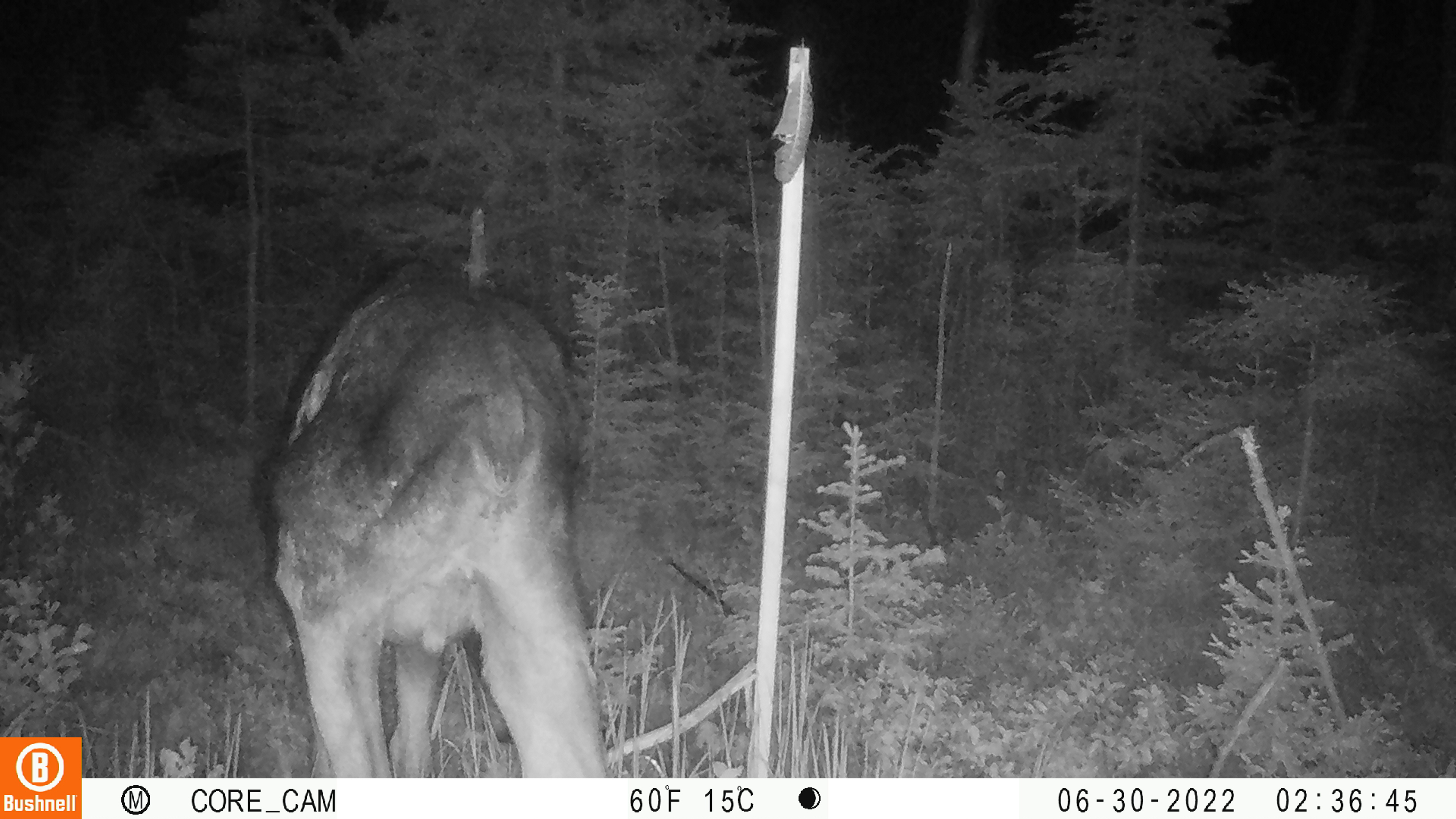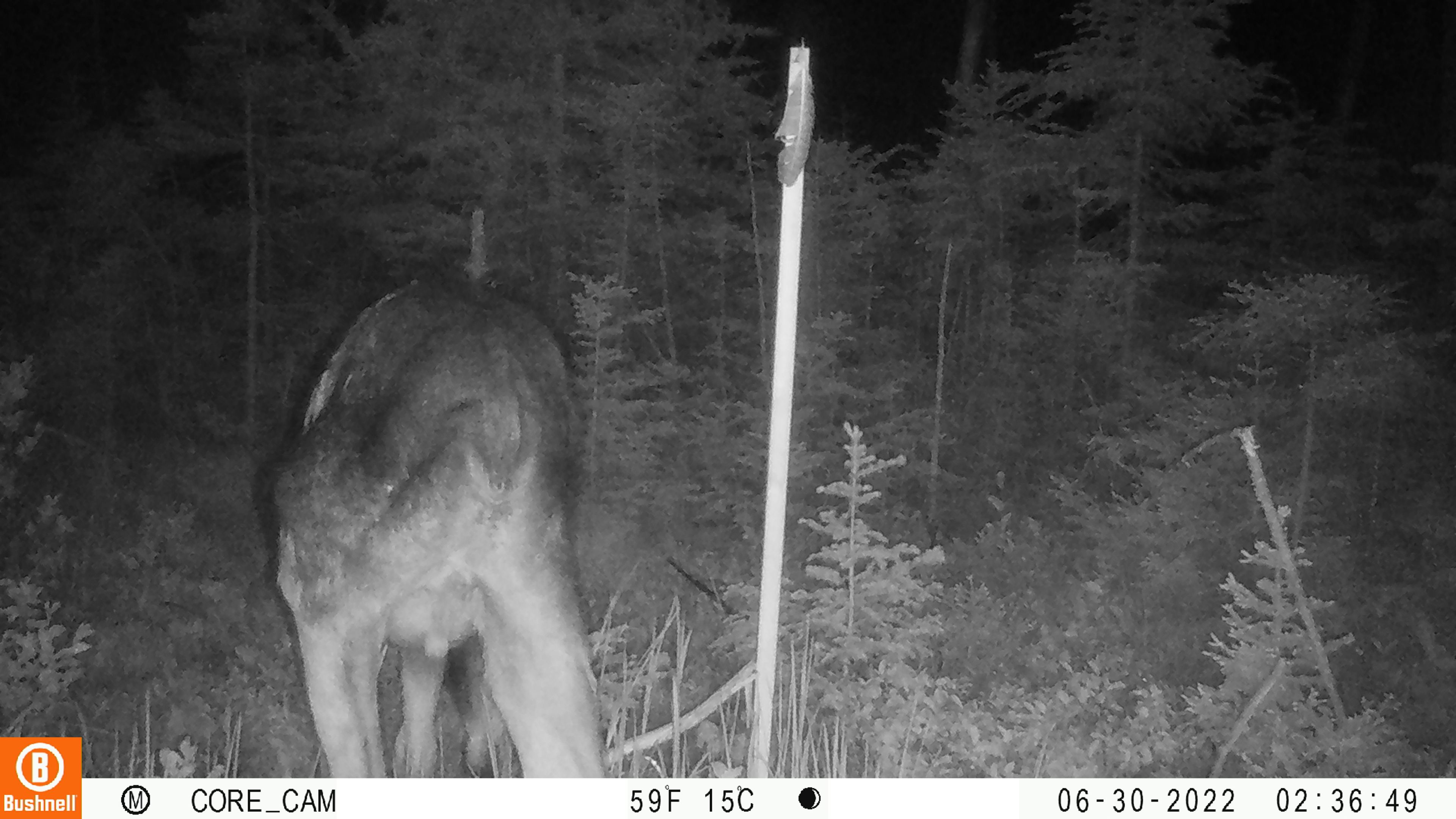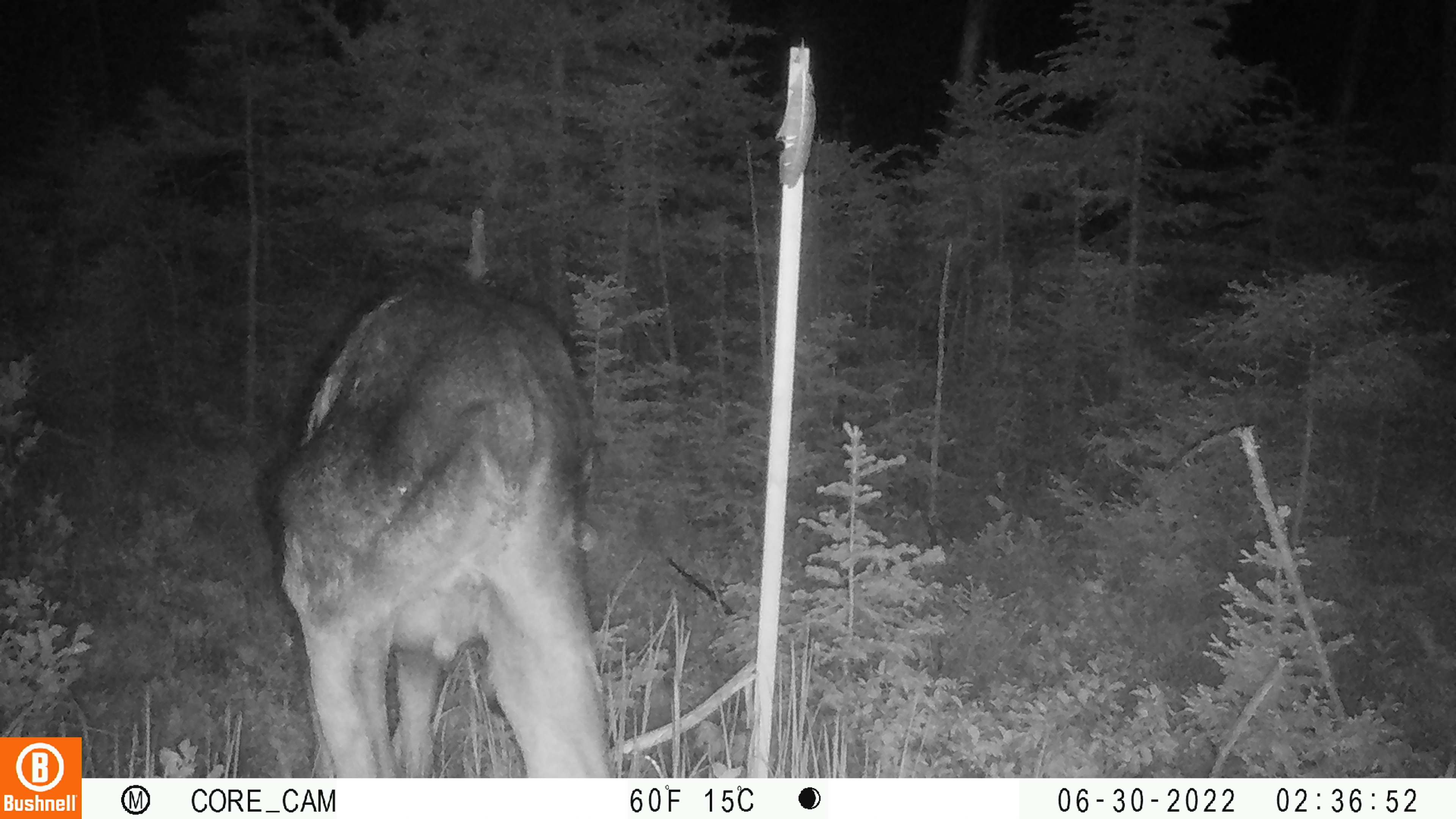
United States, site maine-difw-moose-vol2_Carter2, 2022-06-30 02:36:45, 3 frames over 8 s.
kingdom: Animalia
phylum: Chordata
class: Mammalia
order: Artiodactyla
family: Cervidae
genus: Alces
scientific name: Alces alces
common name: moose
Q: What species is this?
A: Moose (Alces alces).